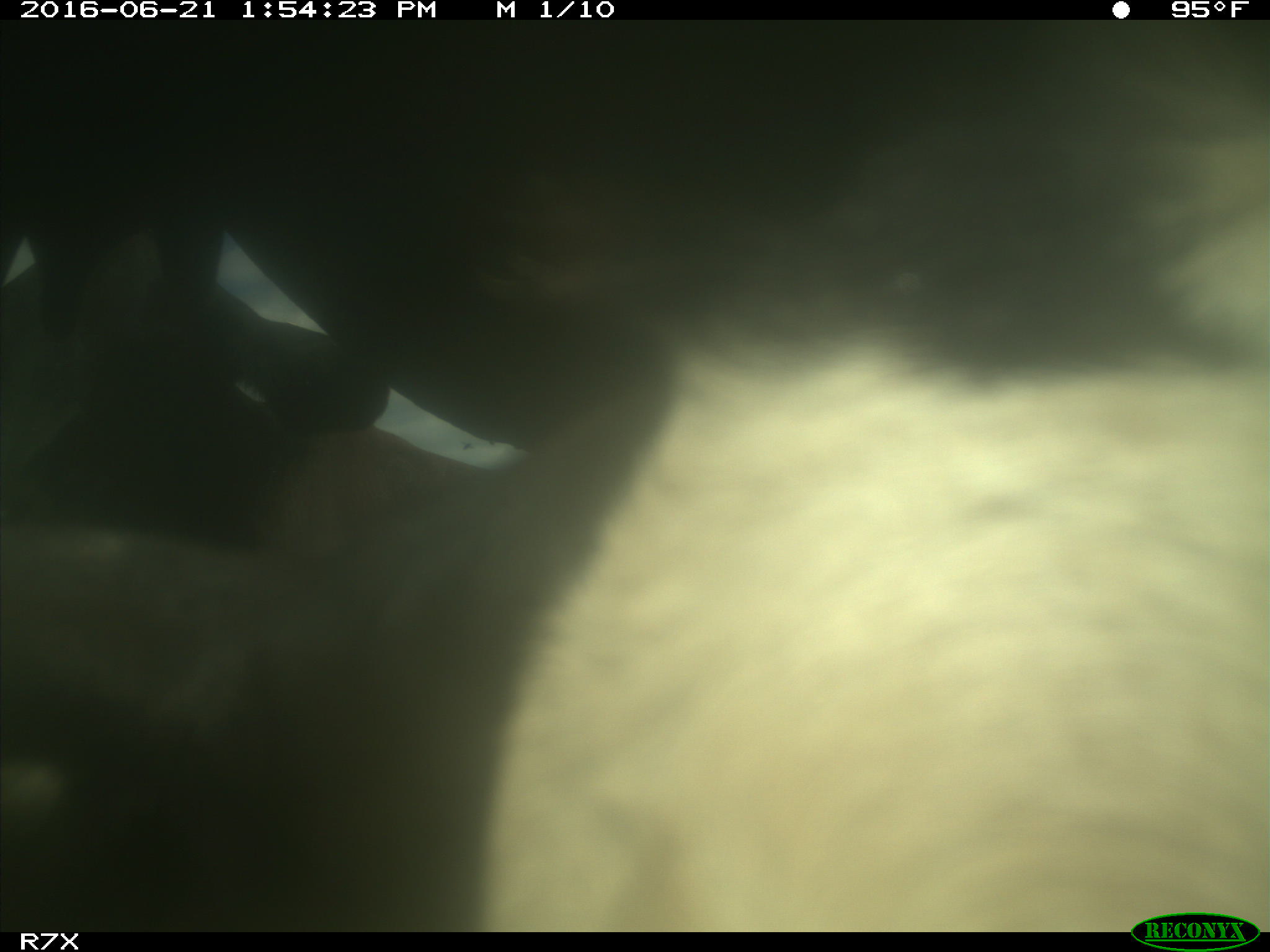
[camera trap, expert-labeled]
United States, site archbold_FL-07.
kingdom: Animalia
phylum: Chordata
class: Mammalia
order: Artiodactyla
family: Bovidae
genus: Bos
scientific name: Bos taurus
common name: domestic cow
Bos taurus (domestic cow).